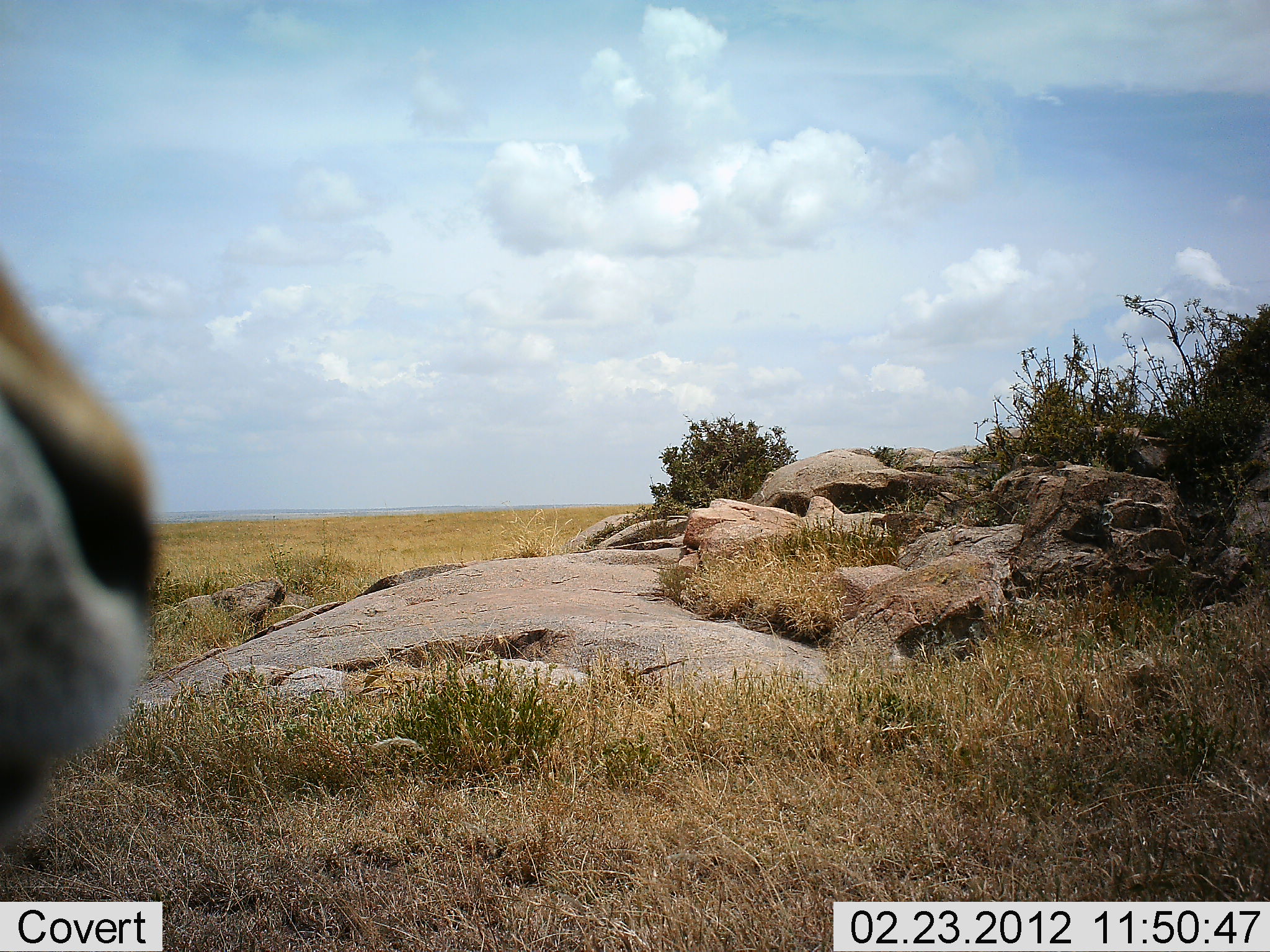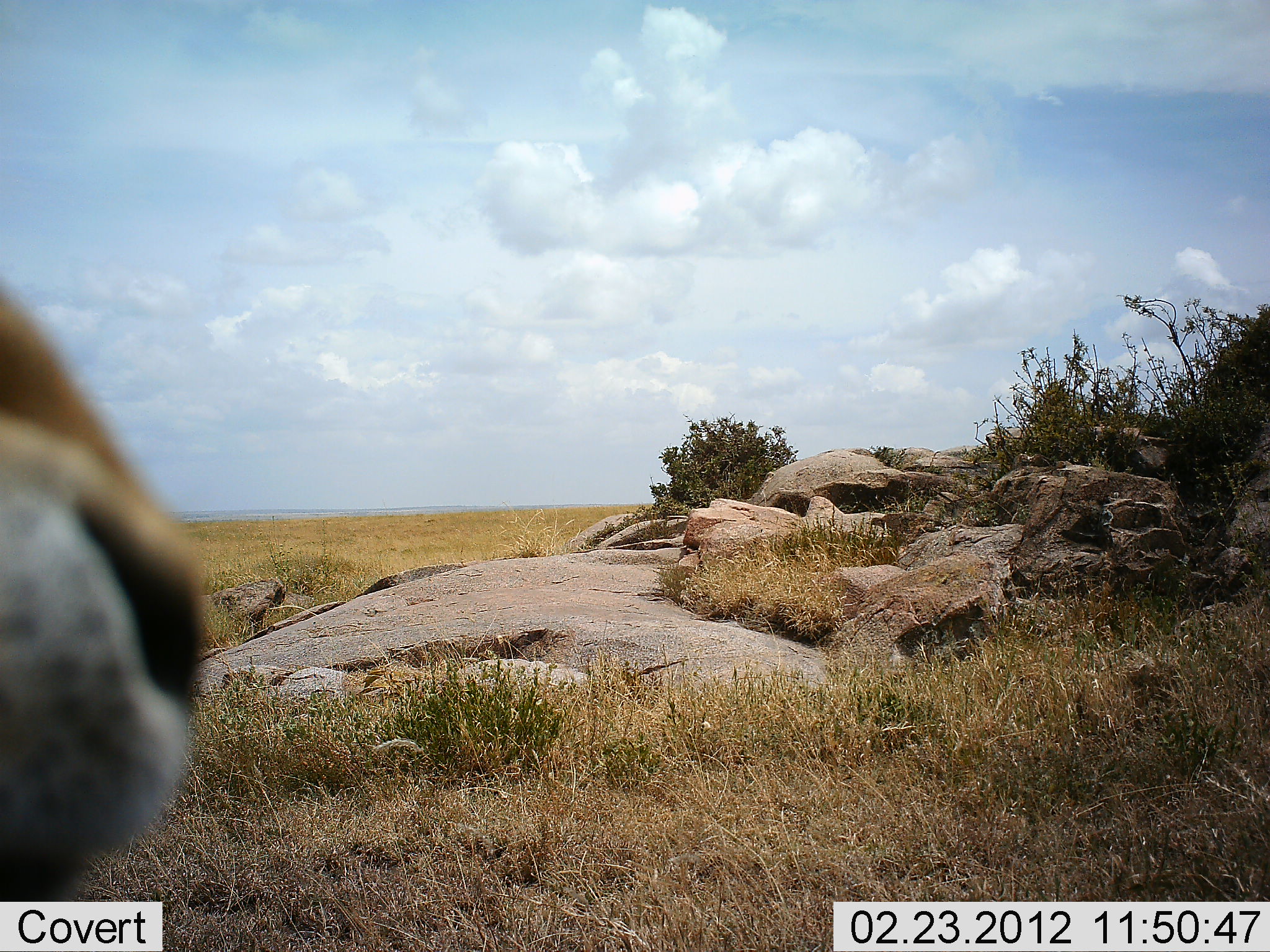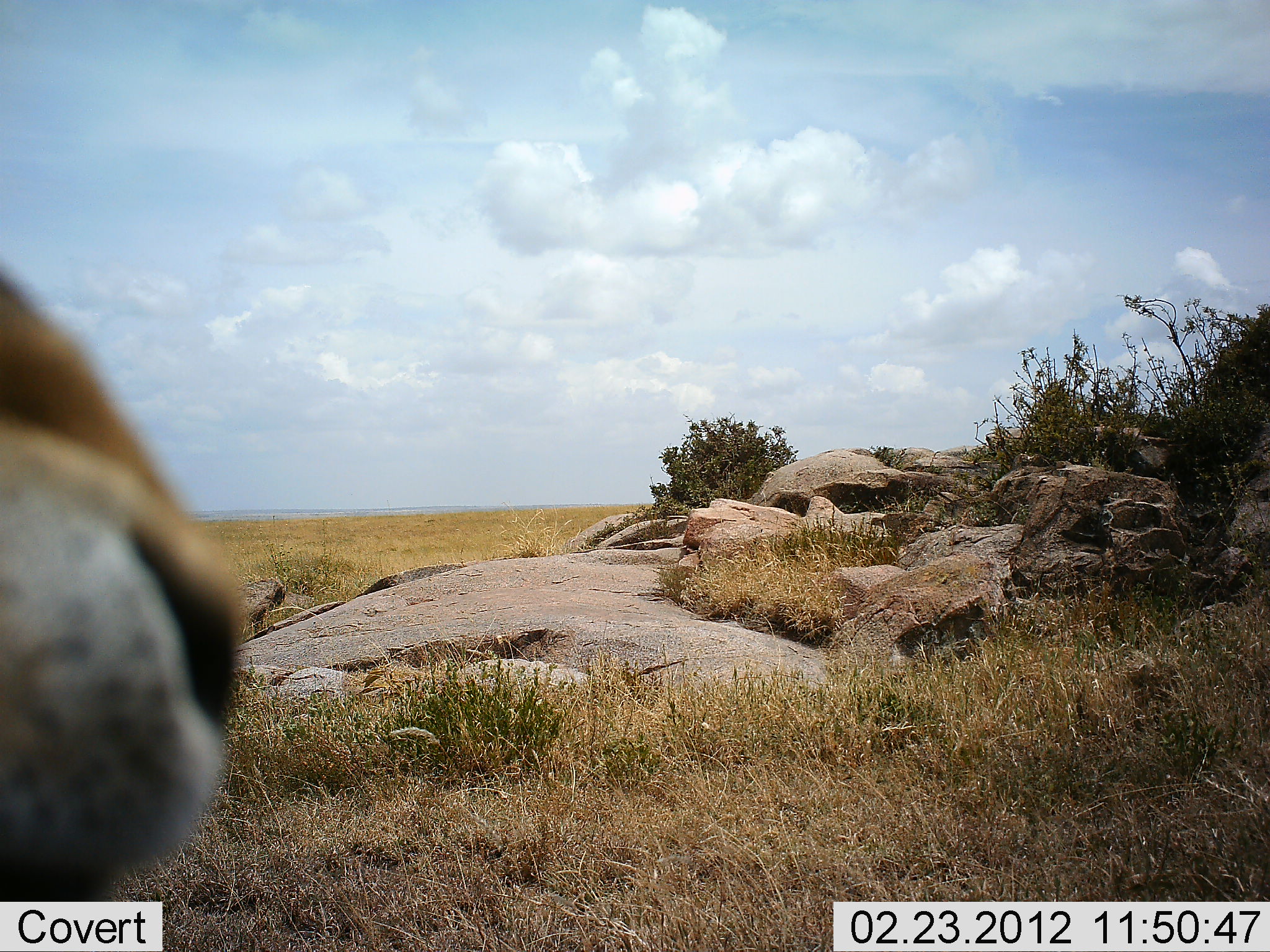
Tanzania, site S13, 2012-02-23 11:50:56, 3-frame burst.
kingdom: Animalia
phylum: Chordata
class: Mammalia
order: Artiodactyla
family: Bovidae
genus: Eudorcas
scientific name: Eudorcas thomsonii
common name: thomson's gazelle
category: gazellethomsons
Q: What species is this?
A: Gazellethomsons (thomson's gazelle) (Eudorcas thomsonii).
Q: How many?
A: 1.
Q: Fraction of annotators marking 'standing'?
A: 86%.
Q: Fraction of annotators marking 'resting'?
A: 0%.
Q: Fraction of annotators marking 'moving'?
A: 14%.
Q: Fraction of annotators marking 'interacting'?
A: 0%.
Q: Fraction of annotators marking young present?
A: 0%.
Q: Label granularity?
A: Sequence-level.